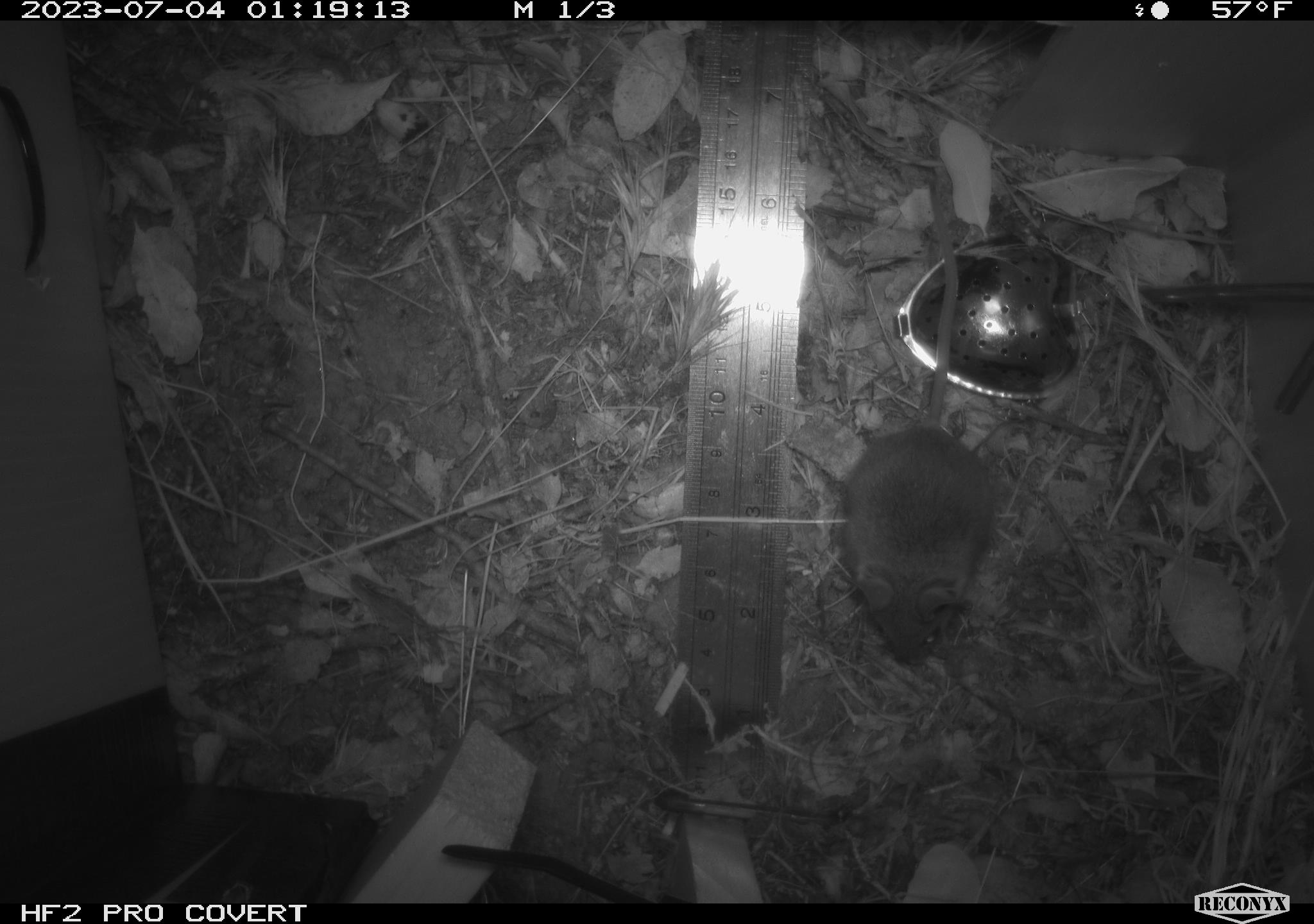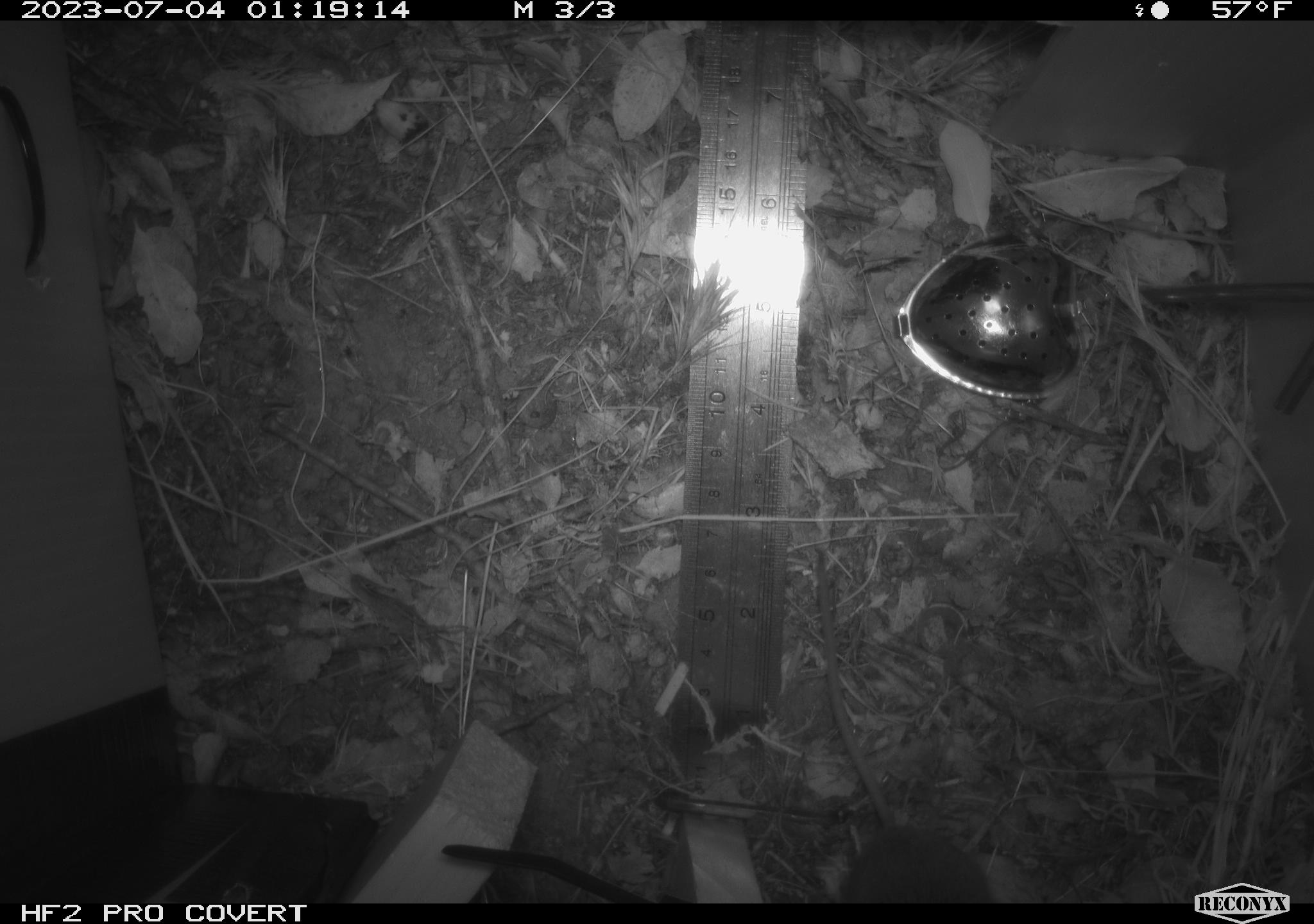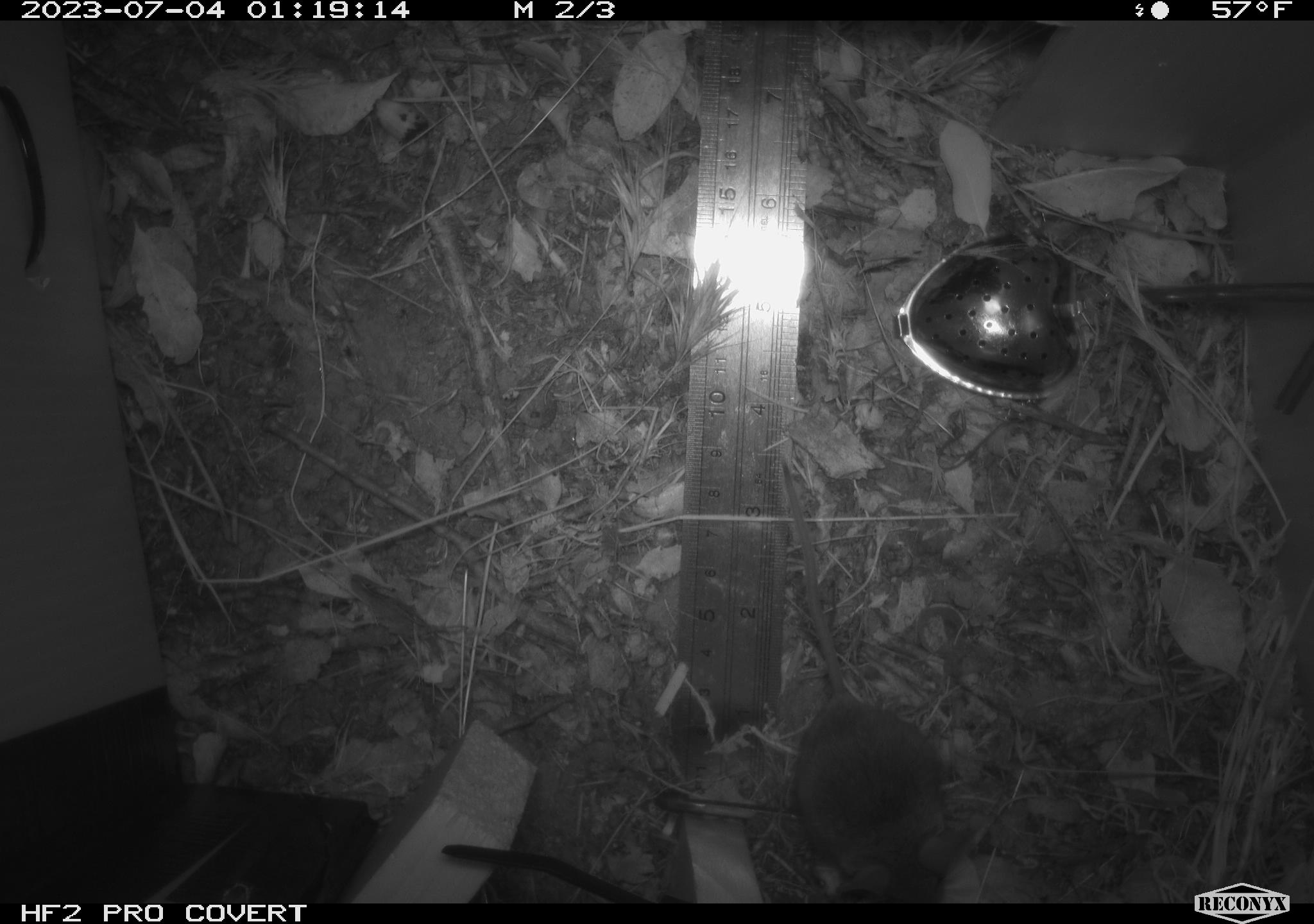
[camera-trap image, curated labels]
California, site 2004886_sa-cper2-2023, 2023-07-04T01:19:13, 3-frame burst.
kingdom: Animalia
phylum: Chordata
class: Mammalia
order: Rodentia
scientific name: Rodentia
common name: mouse species